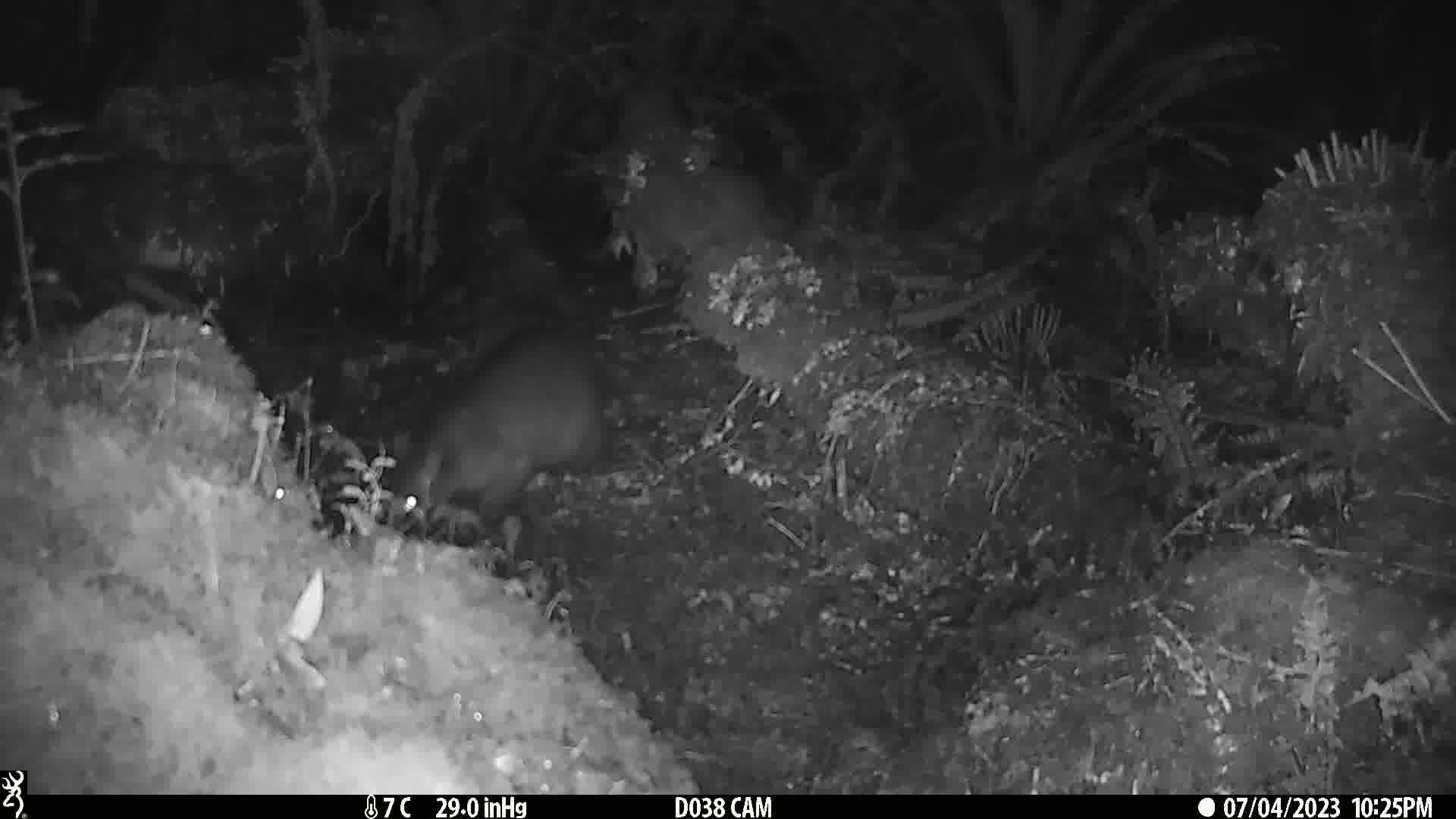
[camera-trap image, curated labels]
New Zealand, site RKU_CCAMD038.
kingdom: Animalia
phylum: Chordata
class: Mammalia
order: Diprotodontia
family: Phalangeridae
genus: Trichosurus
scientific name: Trichosurus vulpecula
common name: common brushtail possum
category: possum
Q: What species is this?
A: Possum (common brushtail possum) (Trichosurus vulpecula).